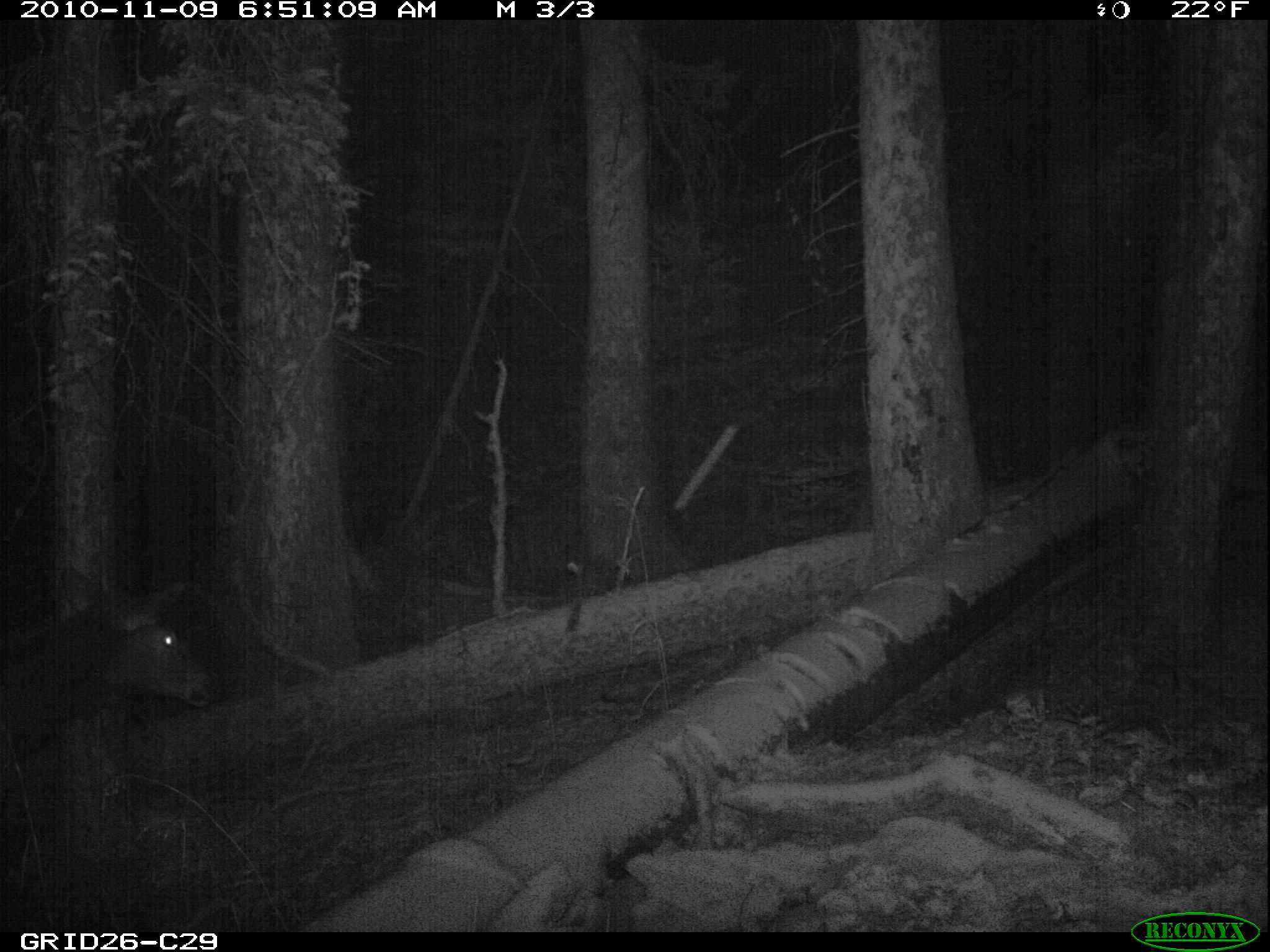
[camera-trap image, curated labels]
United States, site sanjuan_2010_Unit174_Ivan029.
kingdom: Animalia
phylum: Chordata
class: Mammalia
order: Artiodactyla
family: Cervidae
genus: Cervus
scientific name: Cervus elaphus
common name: red deer